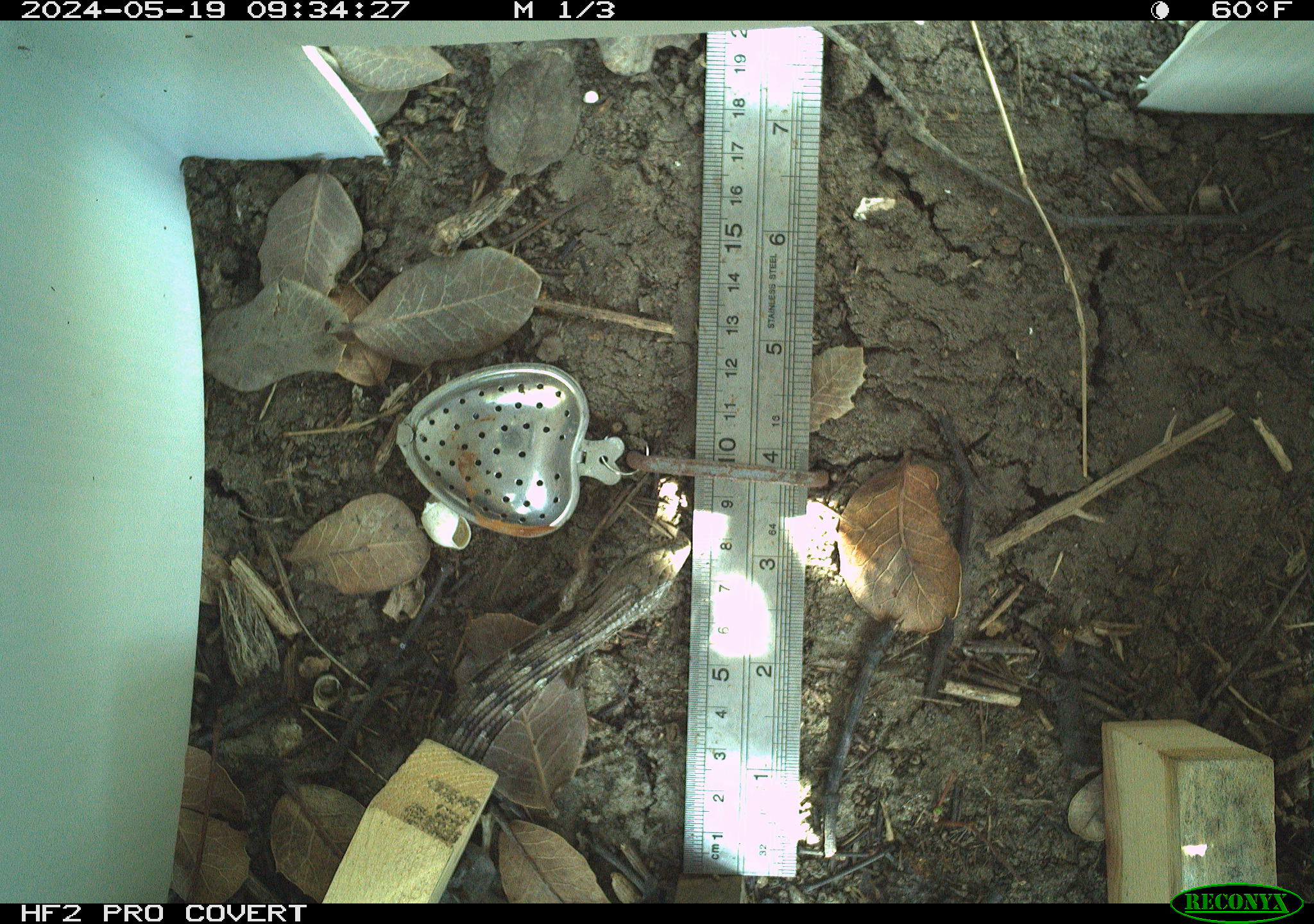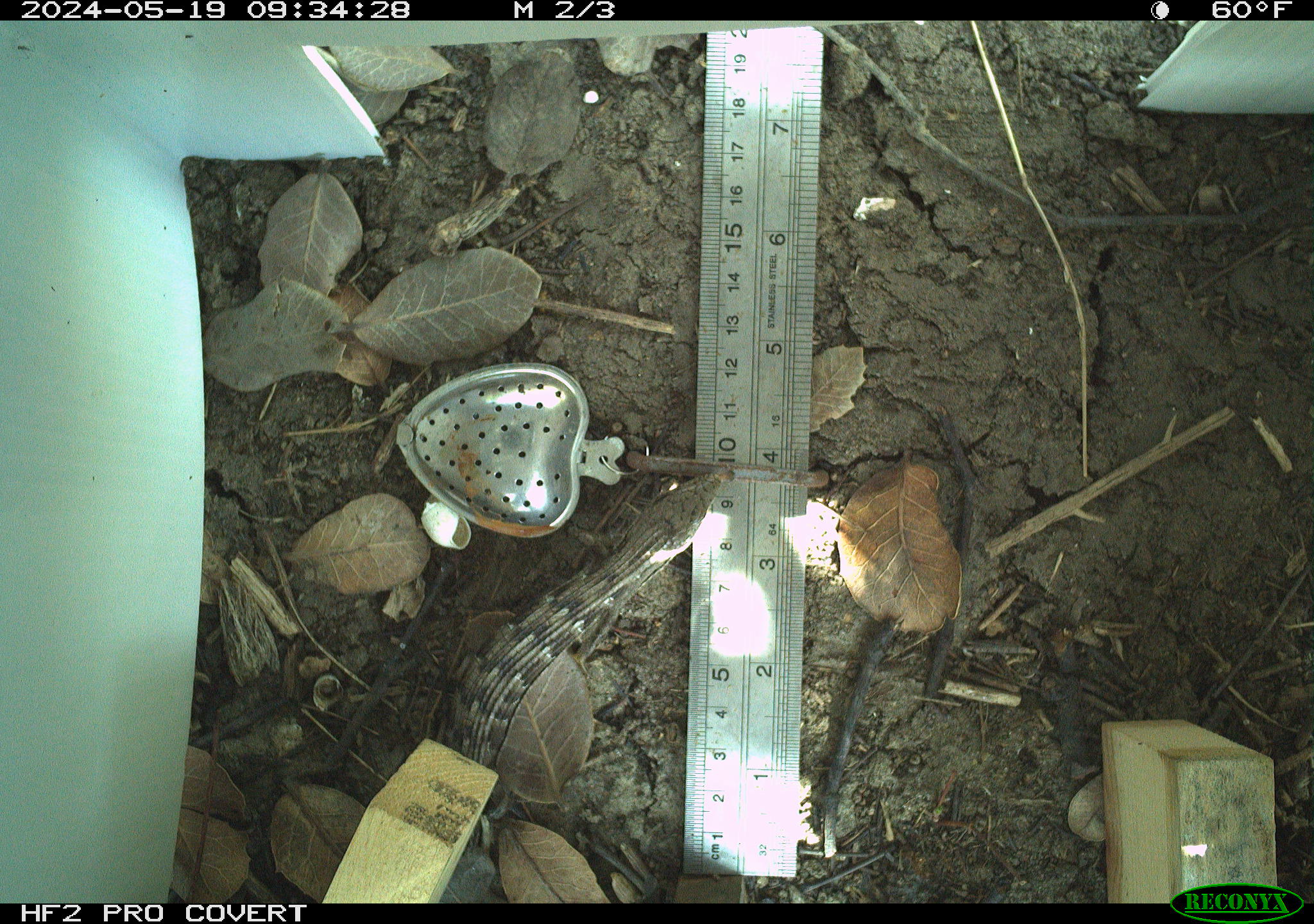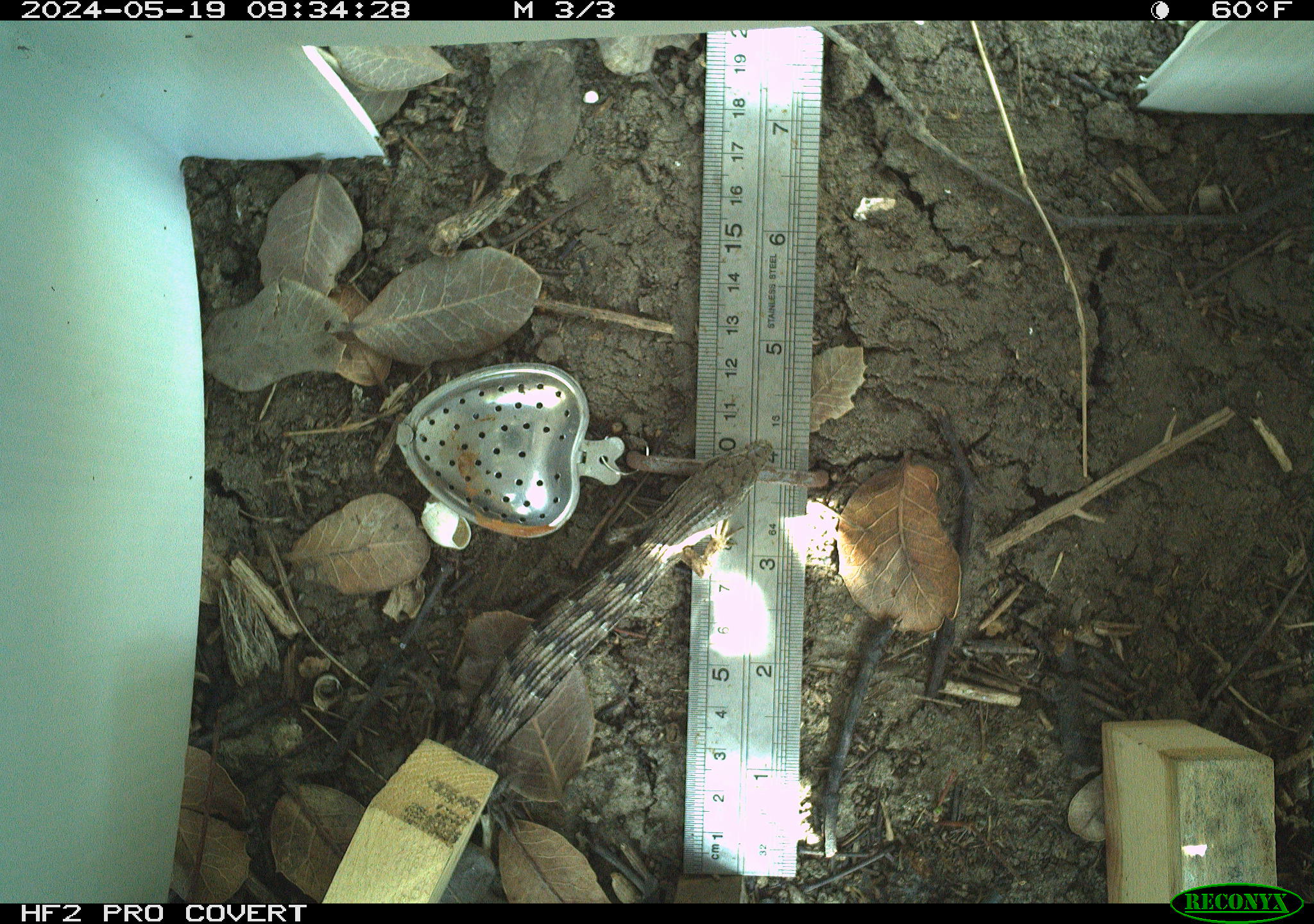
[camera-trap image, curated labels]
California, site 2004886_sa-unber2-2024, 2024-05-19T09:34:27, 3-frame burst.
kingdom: Animalia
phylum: Chordata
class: Reptilia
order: Squamata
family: Anguidae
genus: Elgaria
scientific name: Elgaria multicarinata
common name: southern alligator lizard